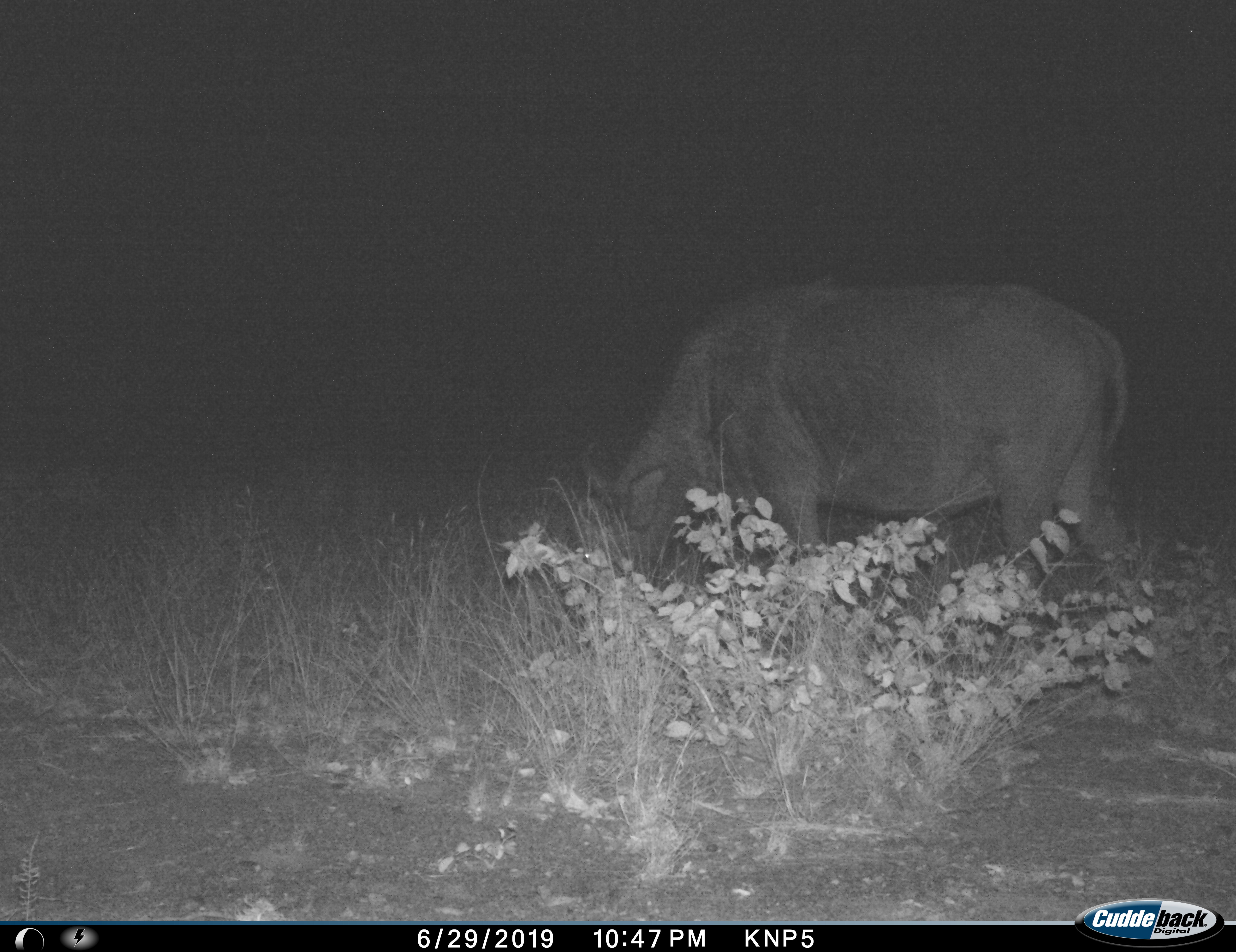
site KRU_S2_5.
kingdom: Animalia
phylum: Chordata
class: Mammalia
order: Artiodactyla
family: Bovidae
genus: Syncerus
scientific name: Syncerus caffer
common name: african buffalo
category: buffalo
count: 1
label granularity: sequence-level